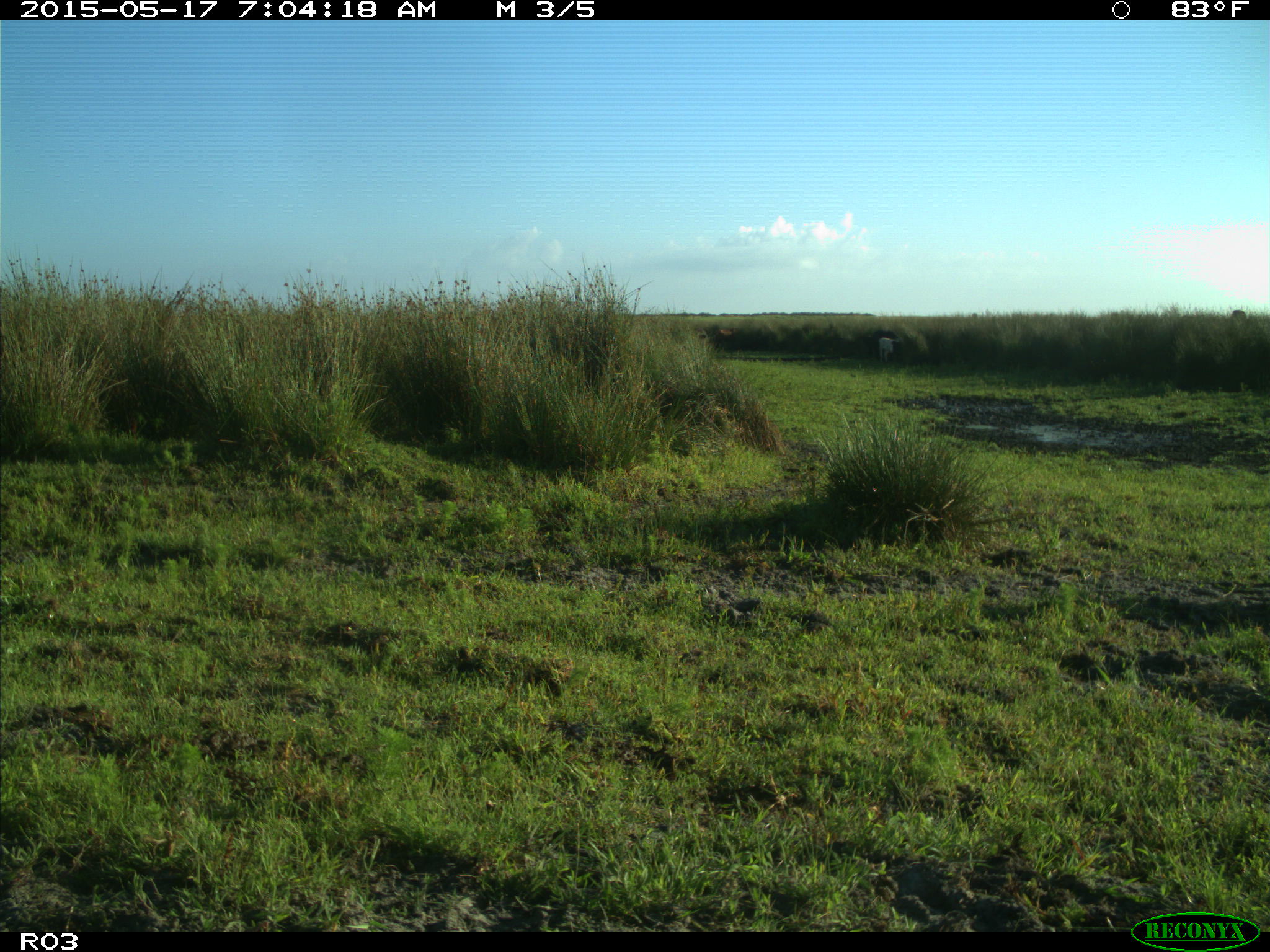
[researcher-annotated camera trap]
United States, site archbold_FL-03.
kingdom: Animalia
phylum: Chordata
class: Mammalia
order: Artiodactyla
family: Bovidae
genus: Bos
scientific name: Bos taurus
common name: domestic cow